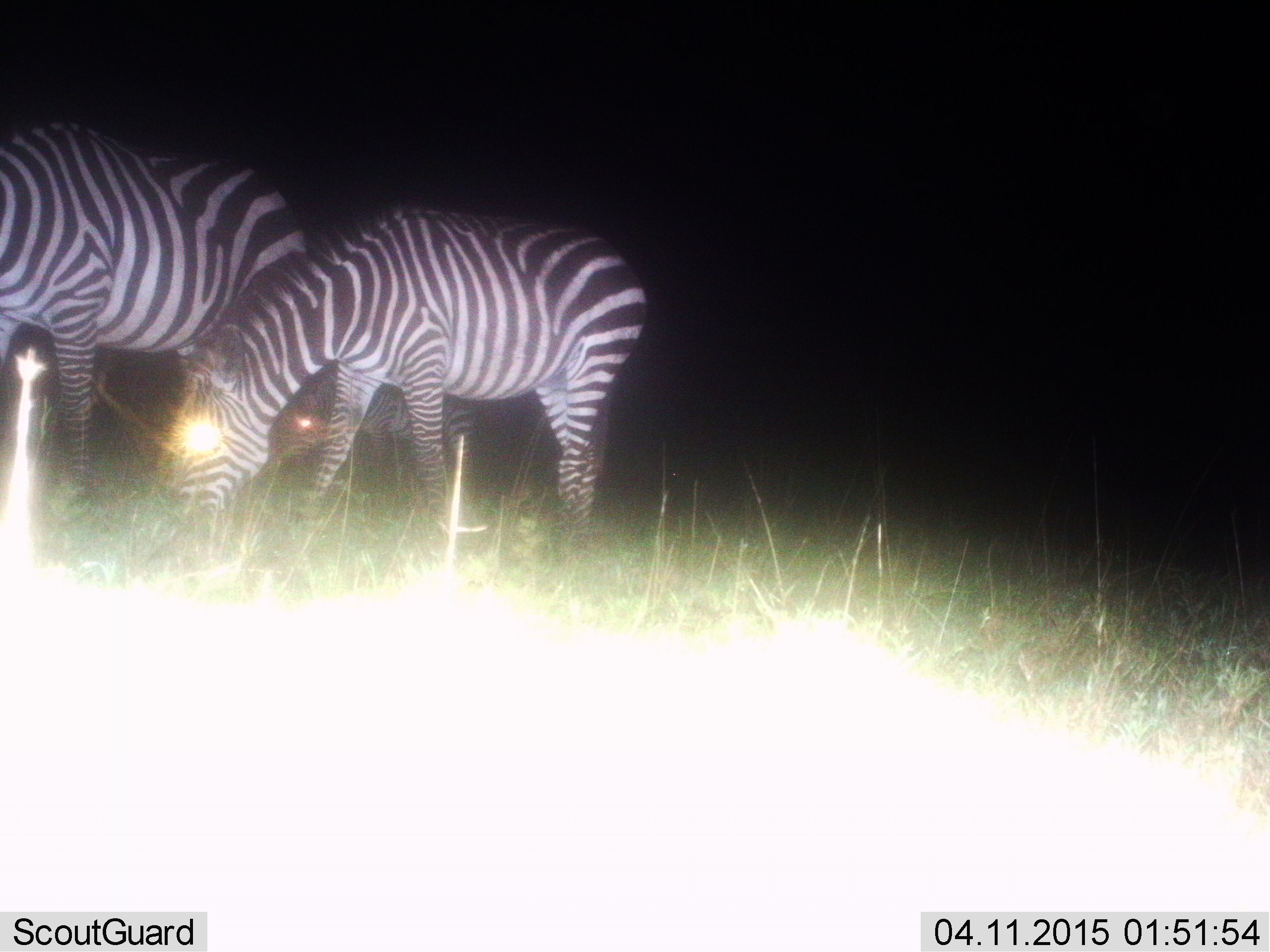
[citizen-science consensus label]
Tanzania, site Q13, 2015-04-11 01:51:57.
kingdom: Animalia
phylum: Chordata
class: Mammalia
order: Perissodactyla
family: Equidae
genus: Equus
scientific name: Equus quagga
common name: plains zebra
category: zebra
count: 3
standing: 30%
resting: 0%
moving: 10%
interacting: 0%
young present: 0%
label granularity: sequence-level